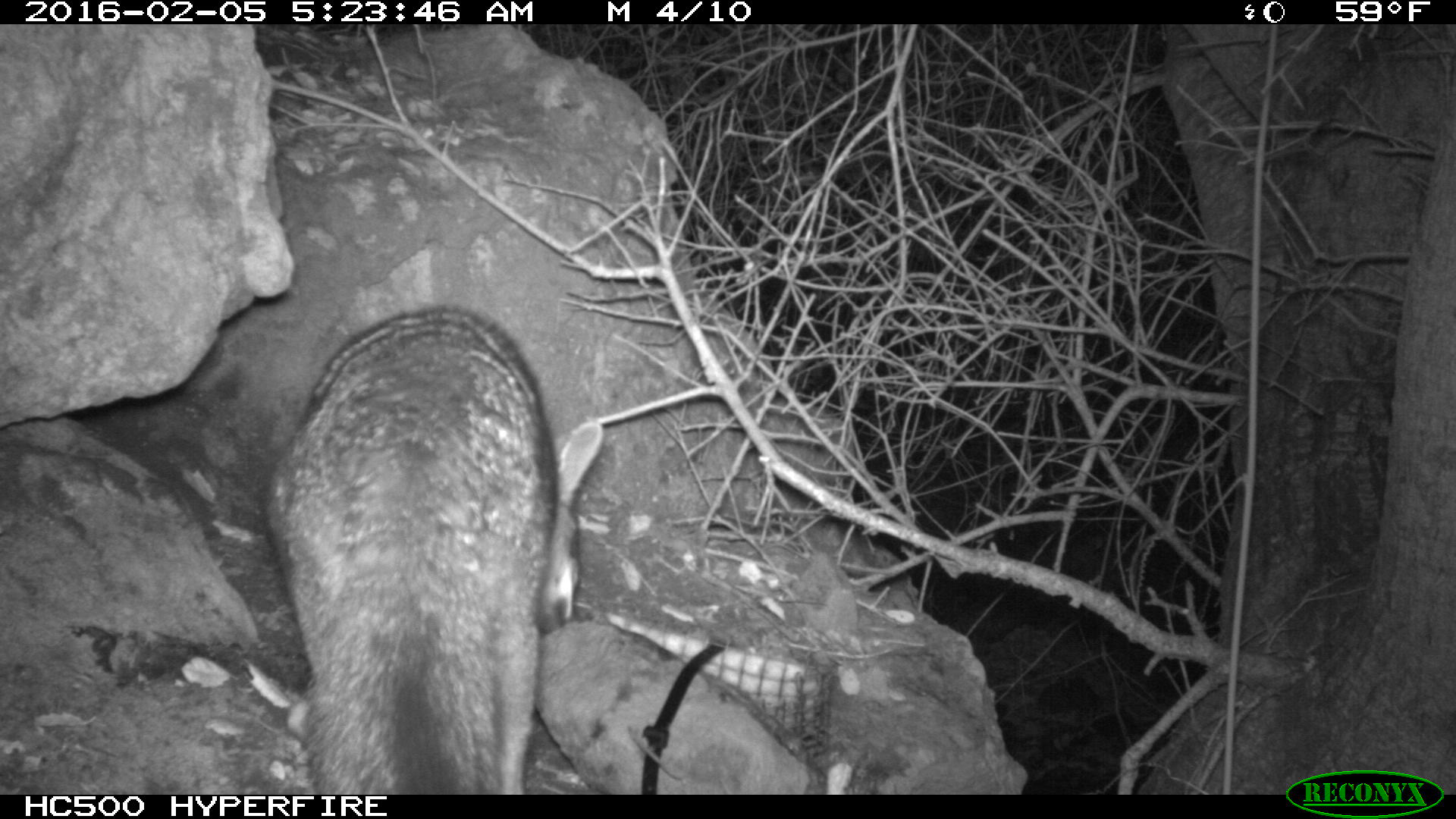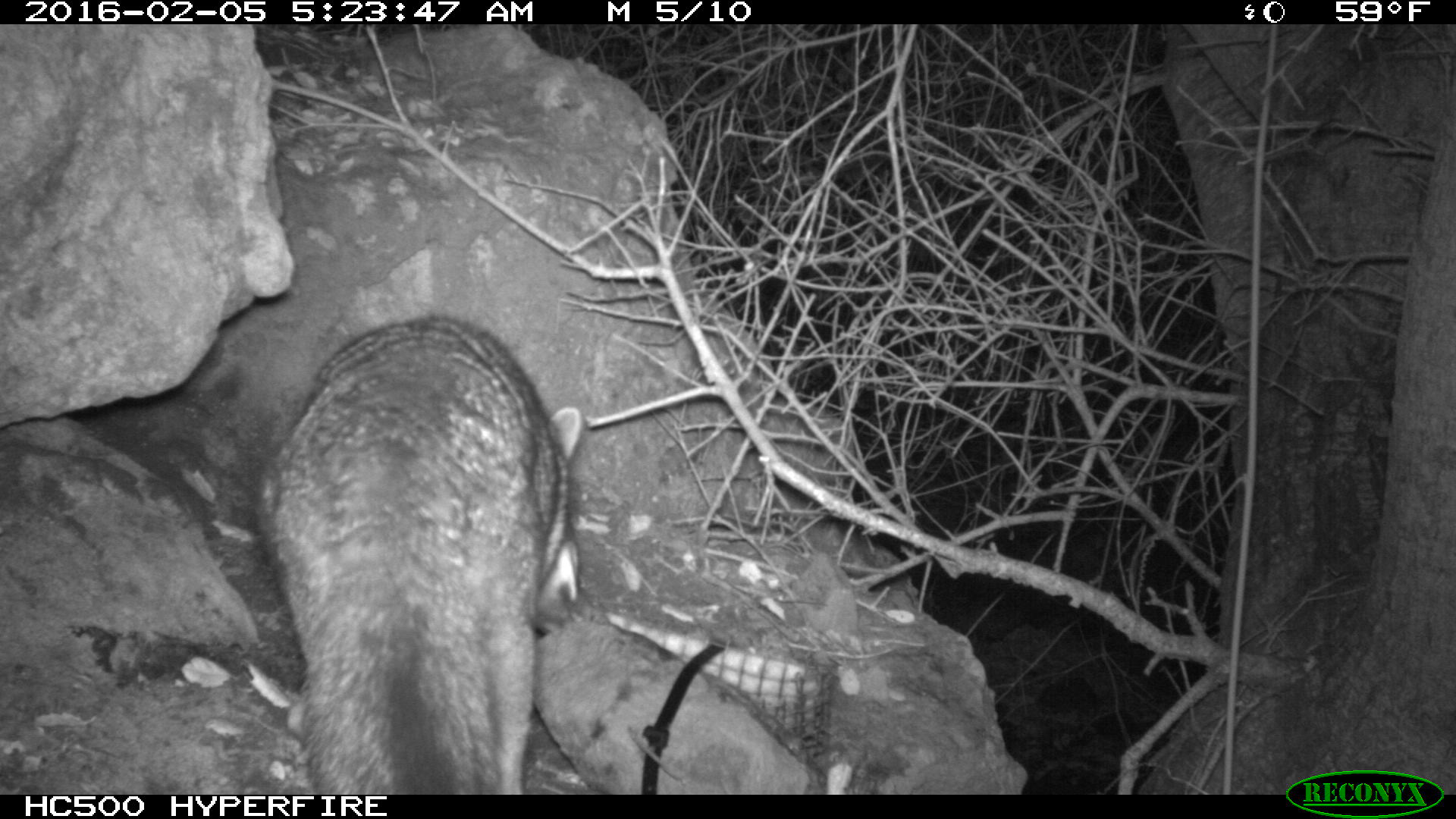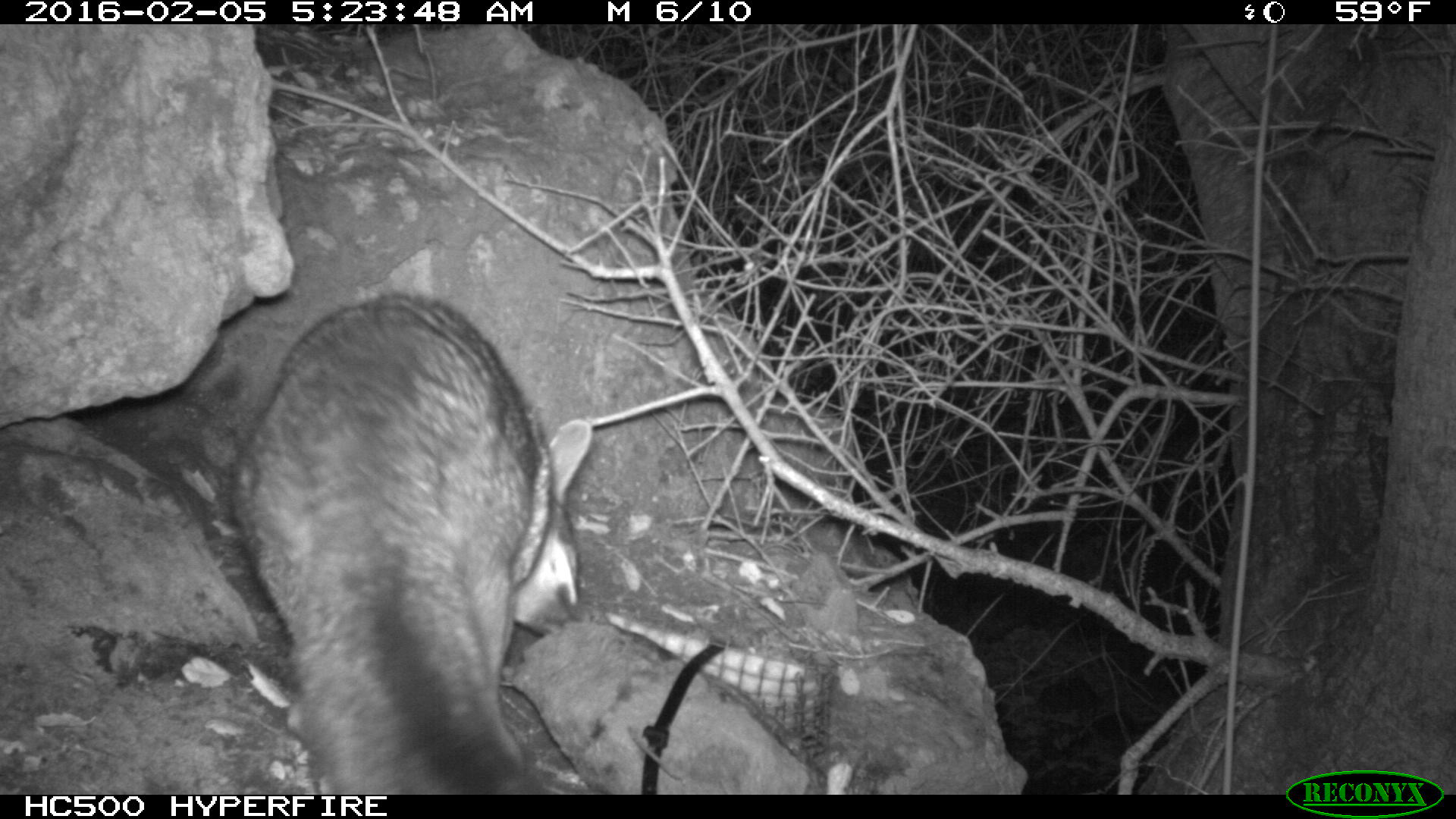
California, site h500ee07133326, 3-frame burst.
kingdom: Animalia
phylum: Chordata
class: Mammalia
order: Carnivora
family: Canidae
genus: Urocyon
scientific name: Urocyon littoralis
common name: island fox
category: fox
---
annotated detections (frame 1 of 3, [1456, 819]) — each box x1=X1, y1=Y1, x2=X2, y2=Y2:
fox: x1=263, y1=303, x2=602, y2=793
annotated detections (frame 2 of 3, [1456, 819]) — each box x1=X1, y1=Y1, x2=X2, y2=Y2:
fox: x1=255, y1=317, x2=588, y2=793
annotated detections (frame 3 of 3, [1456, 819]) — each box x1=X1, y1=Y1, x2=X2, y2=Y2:
fox: x1=228, y1=290, x2=592, y2=792